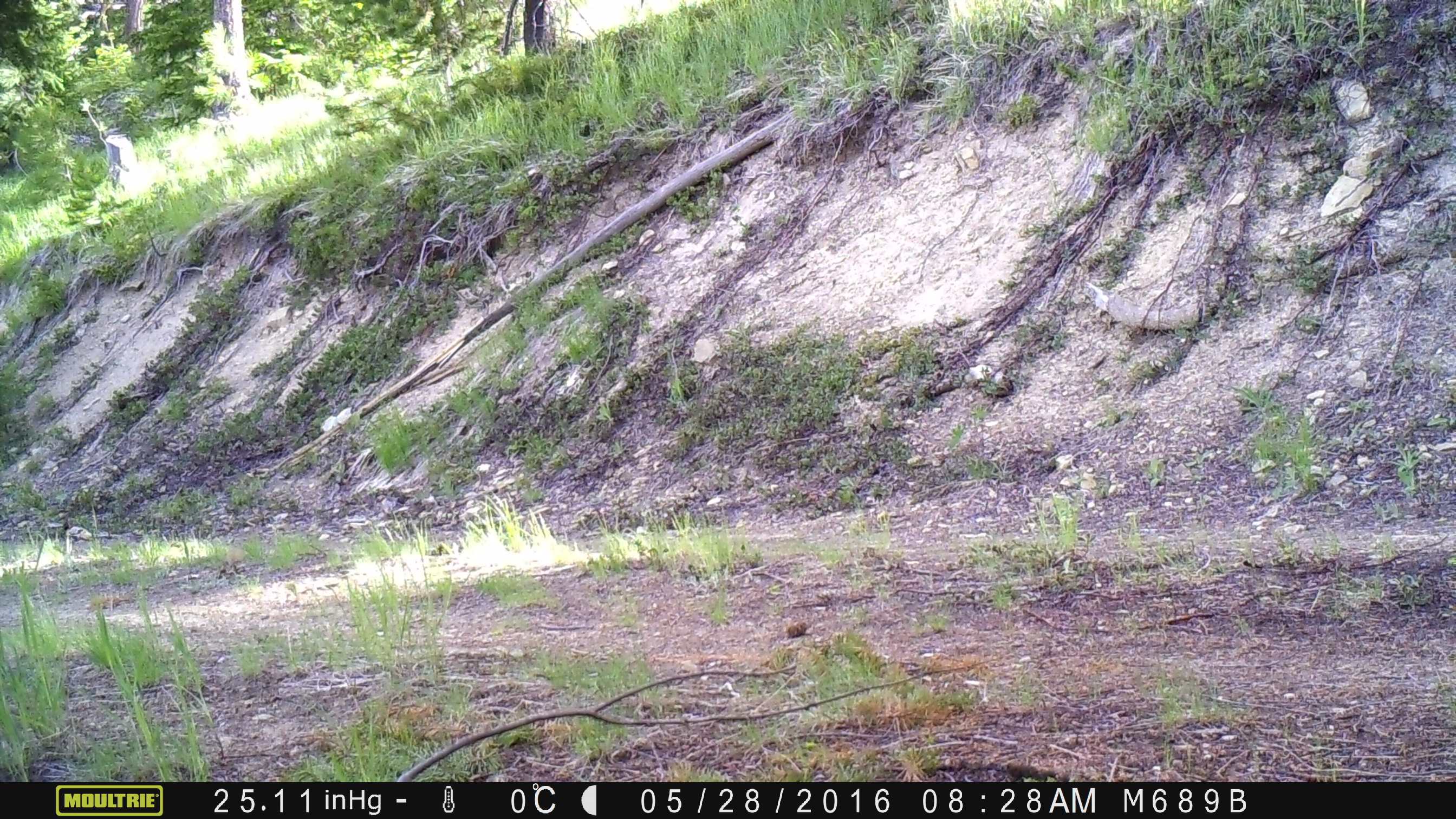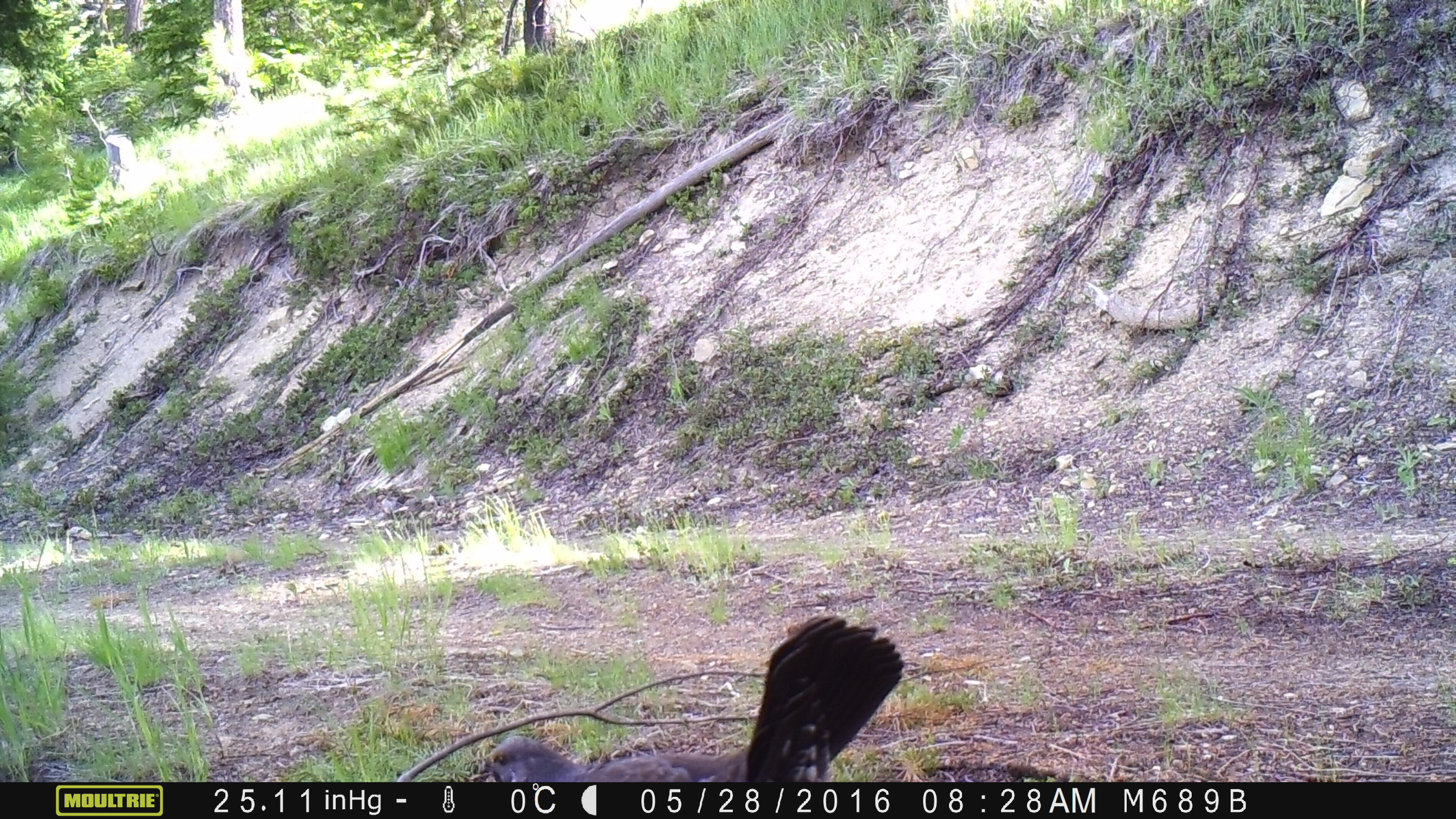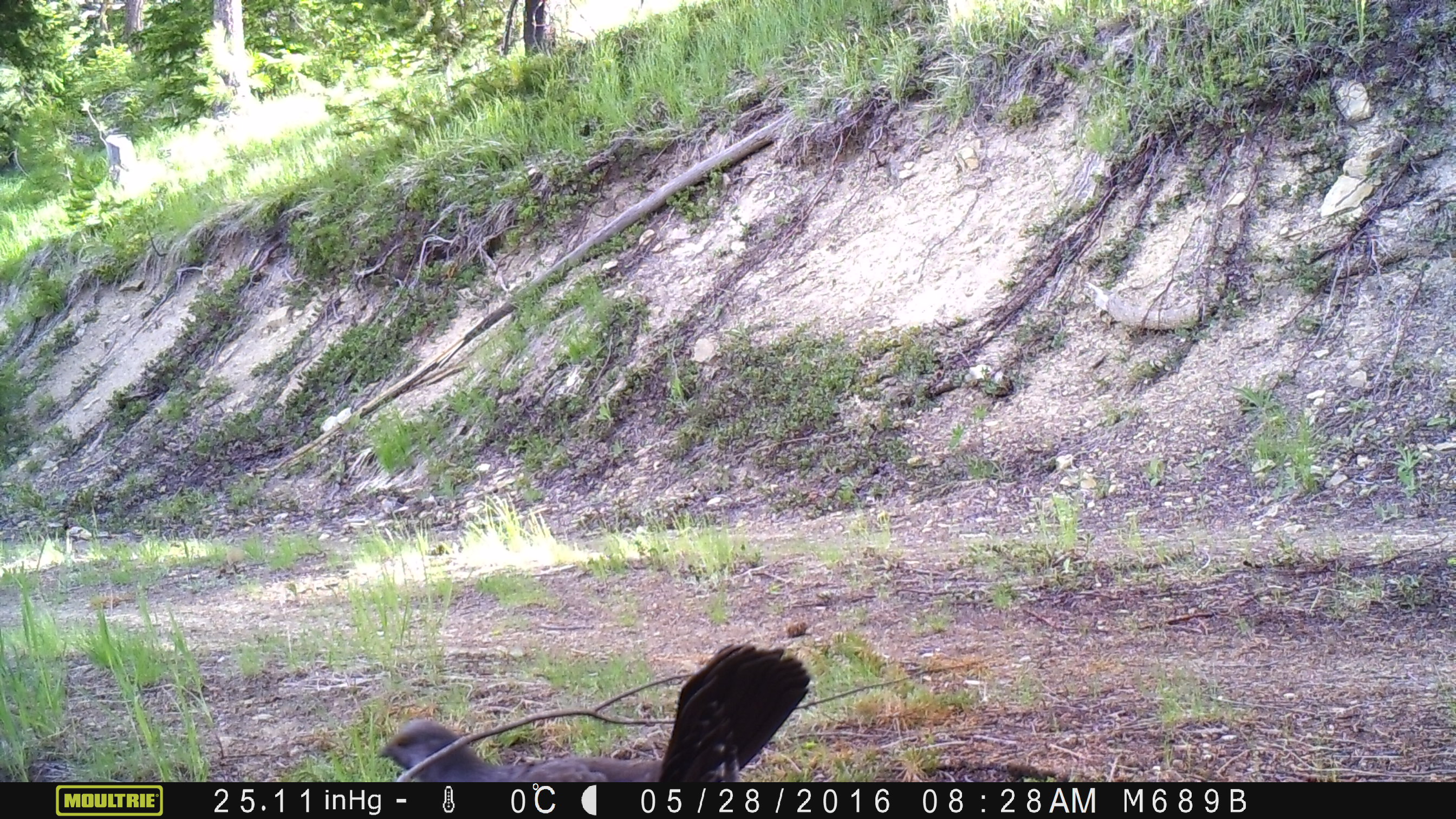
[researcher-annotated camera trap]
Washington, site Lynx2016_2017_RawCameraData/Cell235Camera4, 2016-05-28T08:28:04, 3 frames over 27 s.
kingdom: Animalia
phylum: Chordata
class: Aves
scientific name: Aves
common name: birds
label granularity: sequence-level